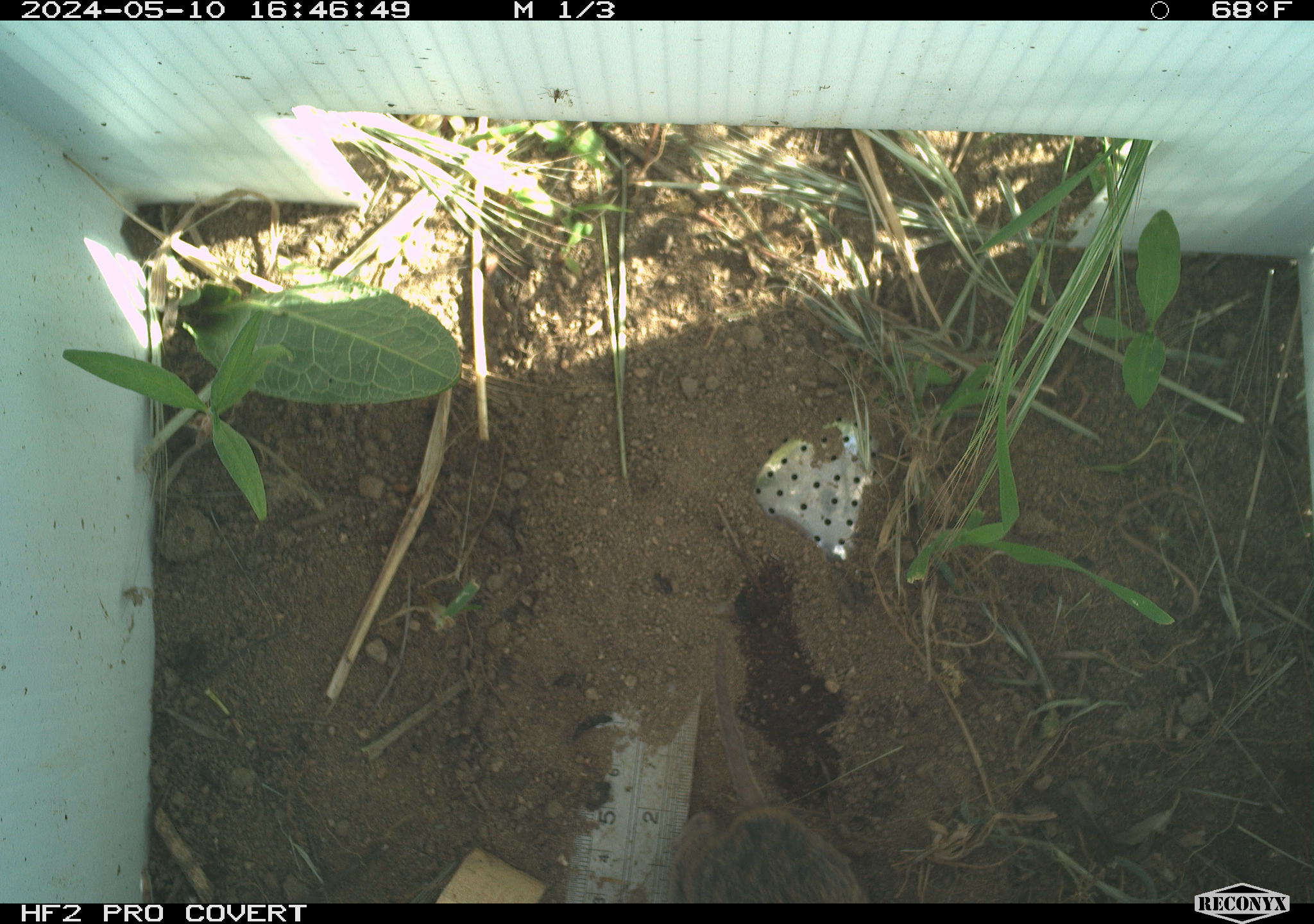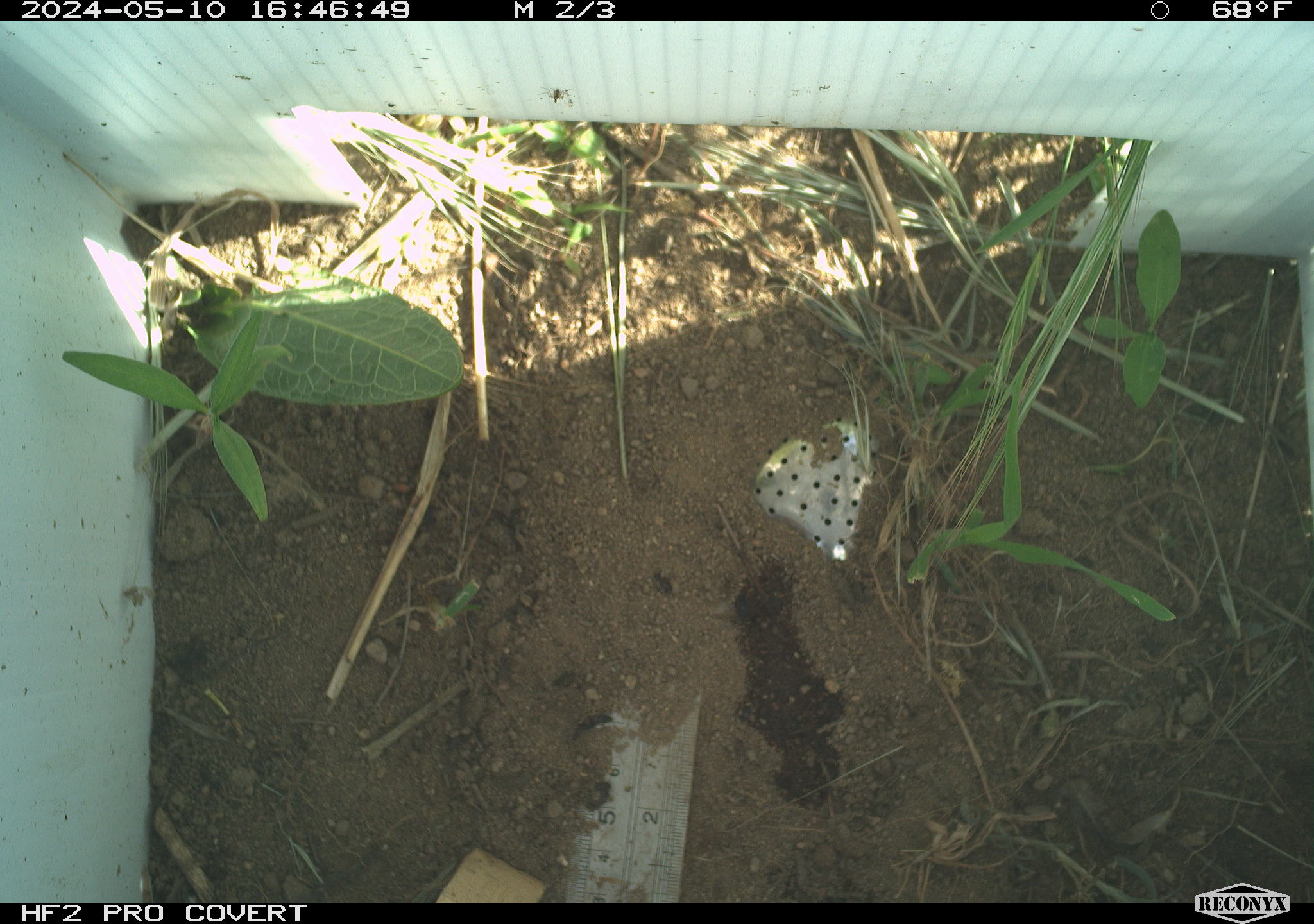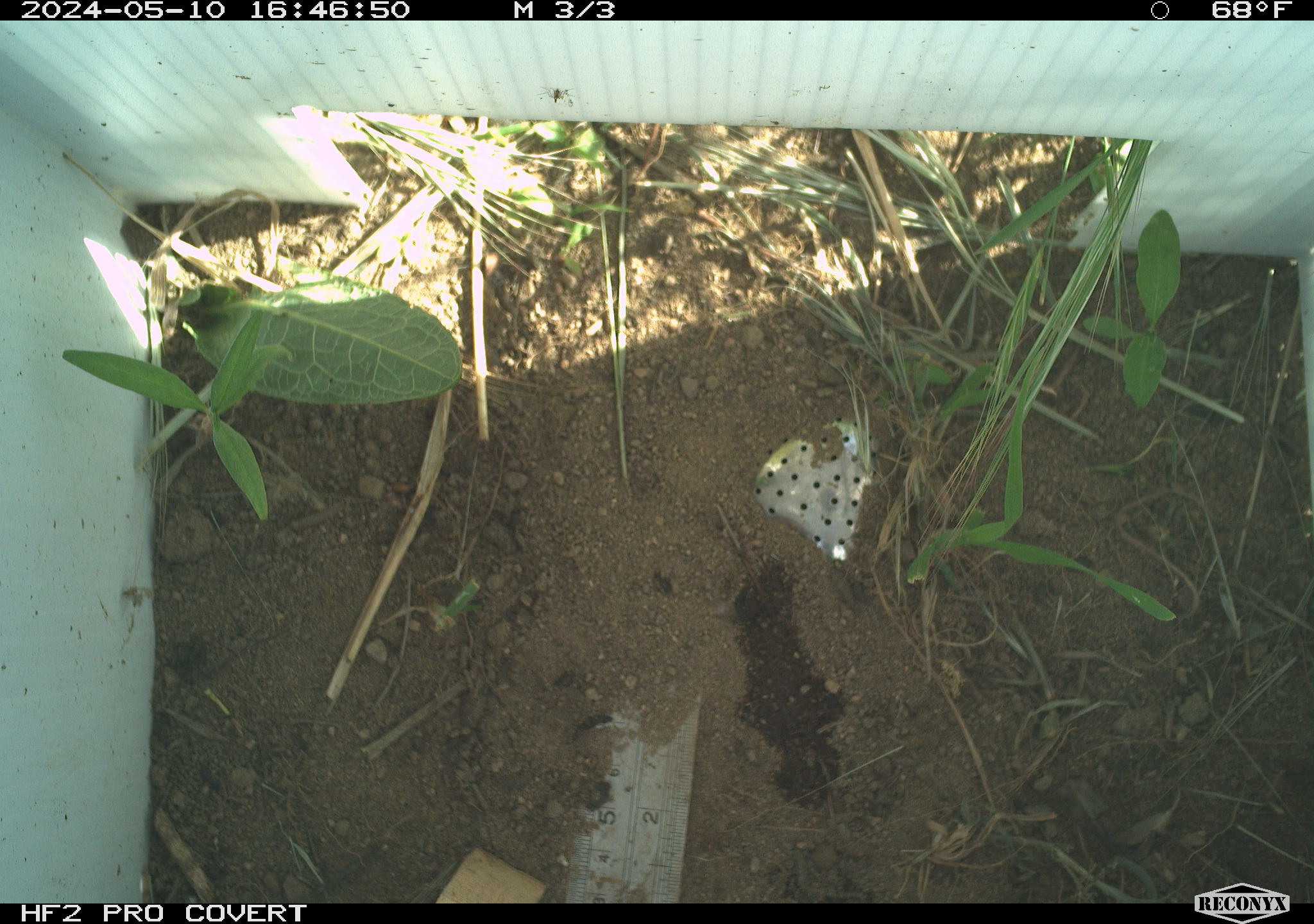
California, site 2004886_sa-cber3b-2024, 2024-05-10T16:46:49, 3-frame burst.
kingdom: Animalia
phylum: Chordata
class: Mammalia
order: Rodentia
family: Cricetidae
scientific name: Arvicolinae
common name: voles, lemmings, and muskrats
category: arvicolinae subfamily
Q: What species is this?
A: Arvicolinae subfamily (voles, lemmings, and muskrats) (Arvicolinae).